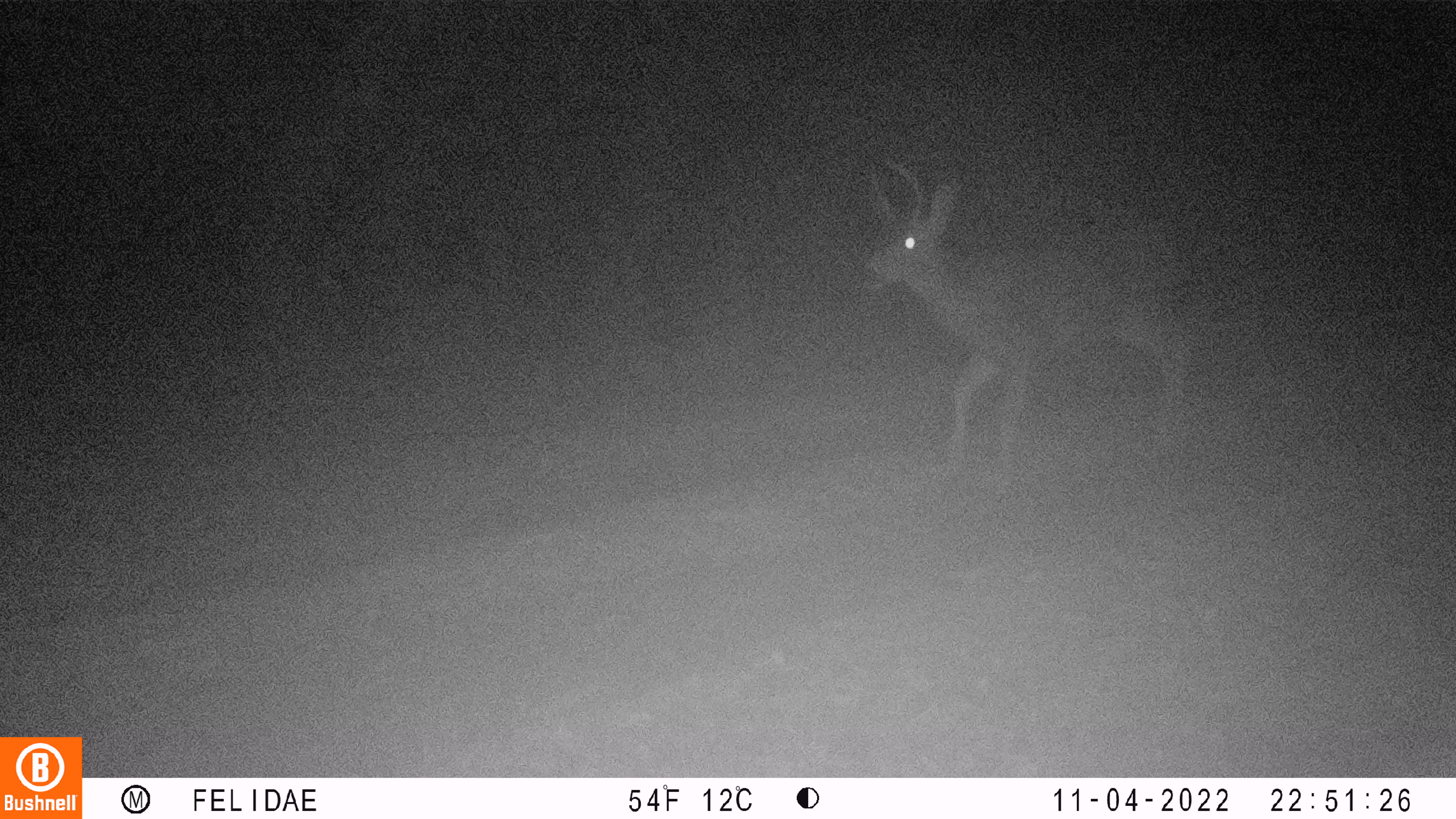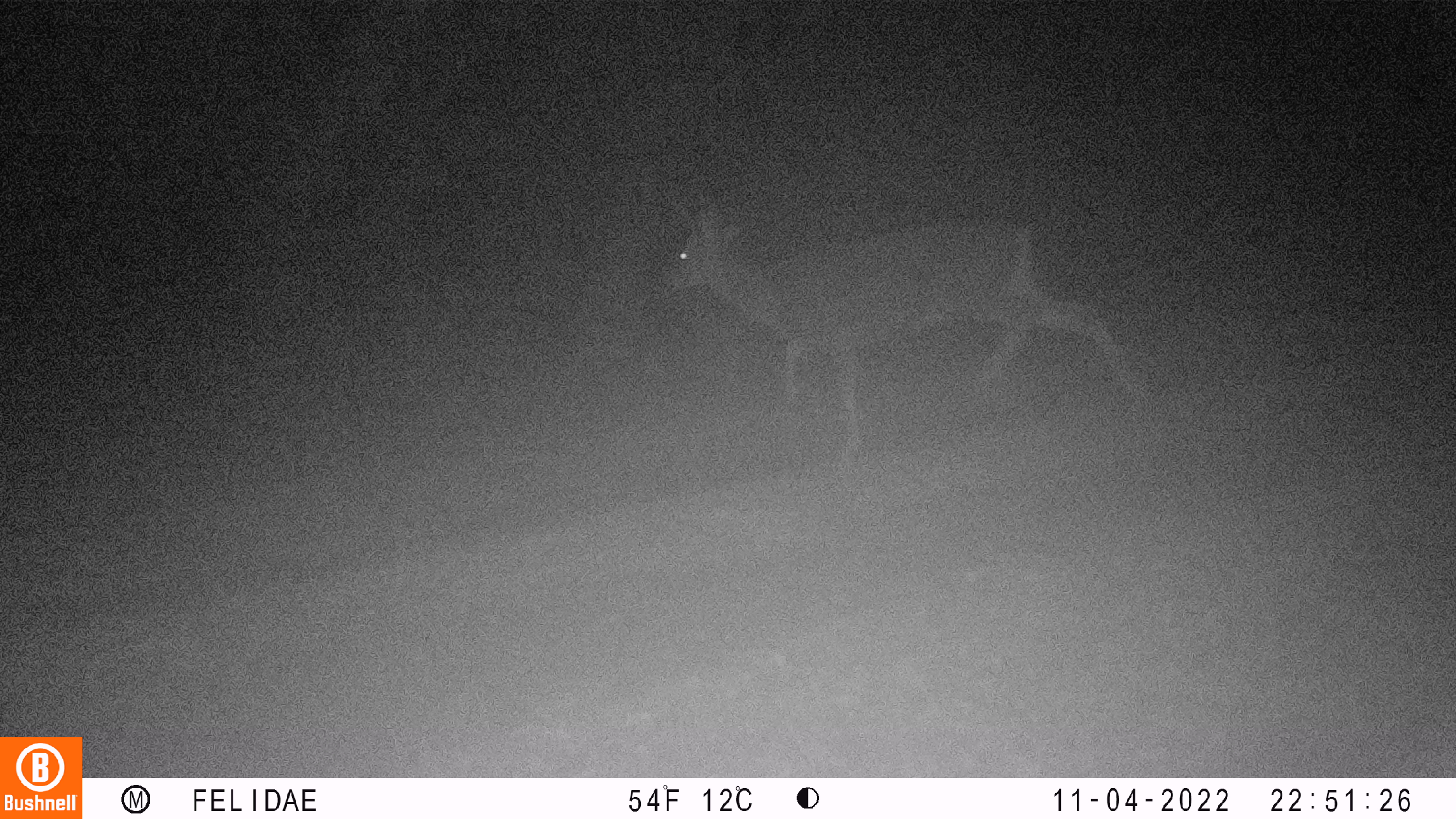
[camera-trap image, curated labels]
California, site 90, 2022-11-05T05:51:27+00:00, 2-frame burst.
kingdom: Animalia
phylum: Chordata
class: Mammalia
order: Artiodactyla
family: Cervidae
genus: Odocoileus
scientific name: Odocoileus hemionus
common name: mule deer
Mule deer (Odocoileus hemionus).